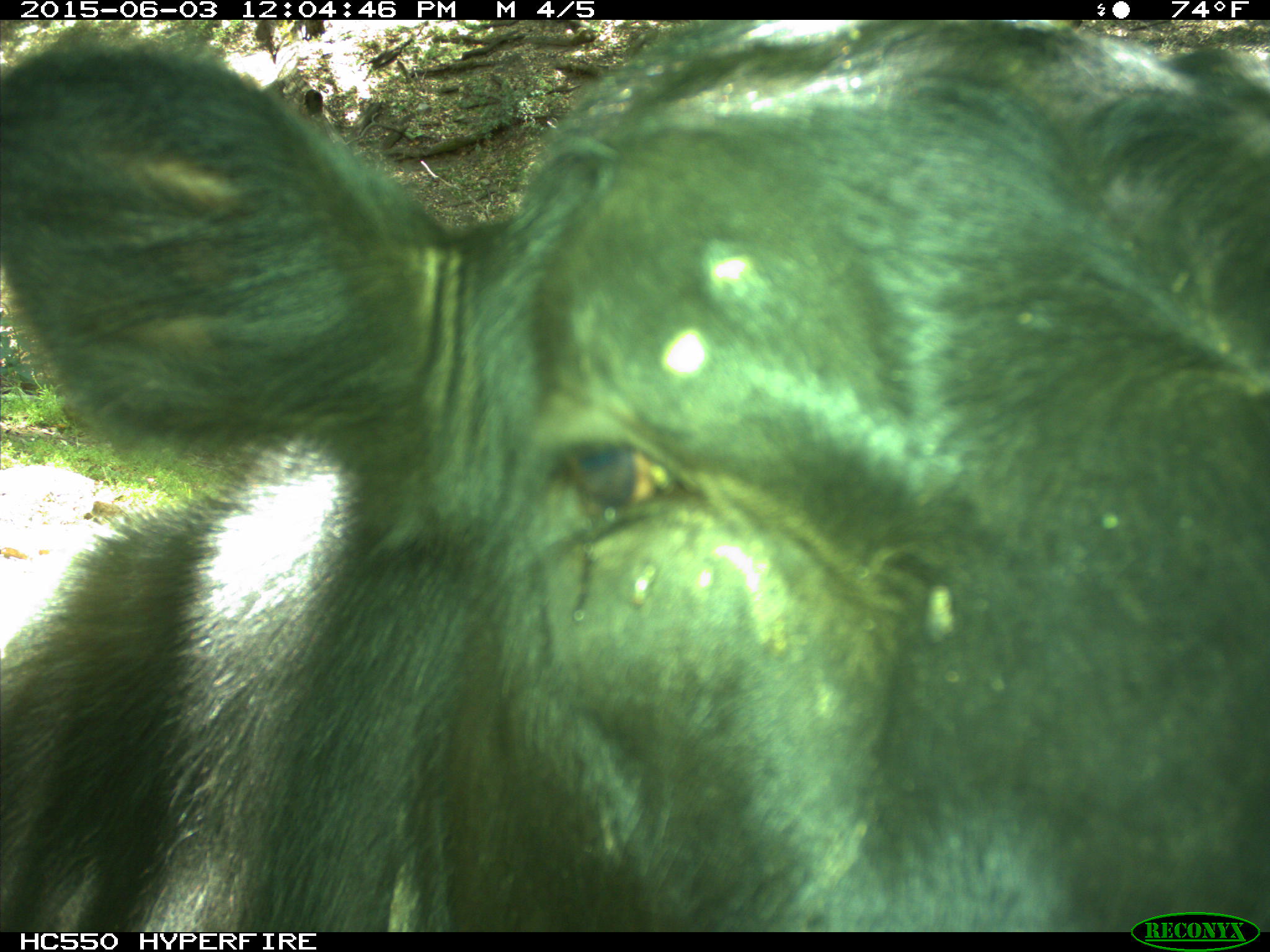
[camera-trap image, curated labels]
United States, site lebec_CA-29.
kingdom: Animalia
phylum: Chordata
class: Mammalia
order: Artiodactyla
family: Bovidae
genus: Bos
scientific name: Bos taurus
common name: domestic cow